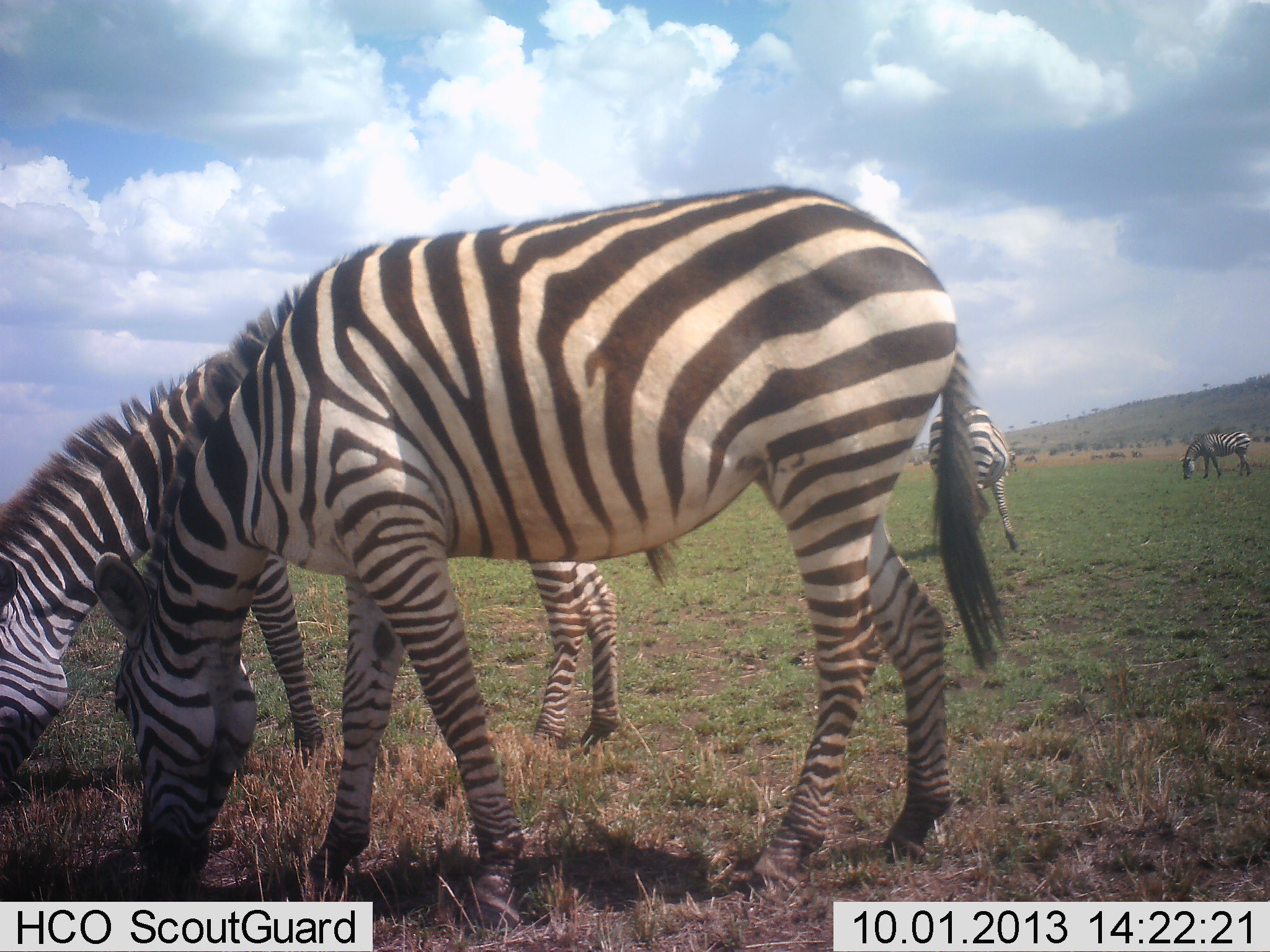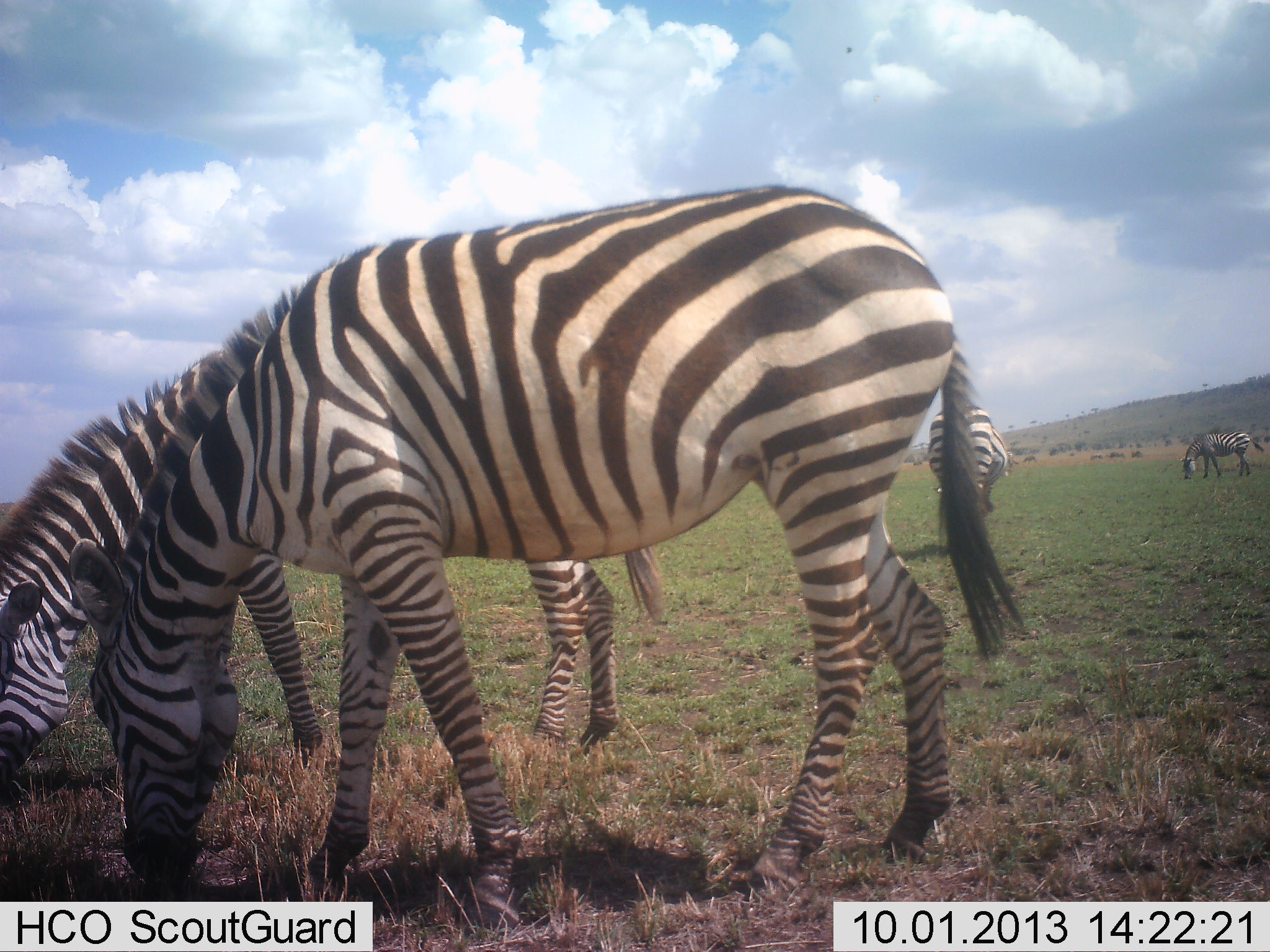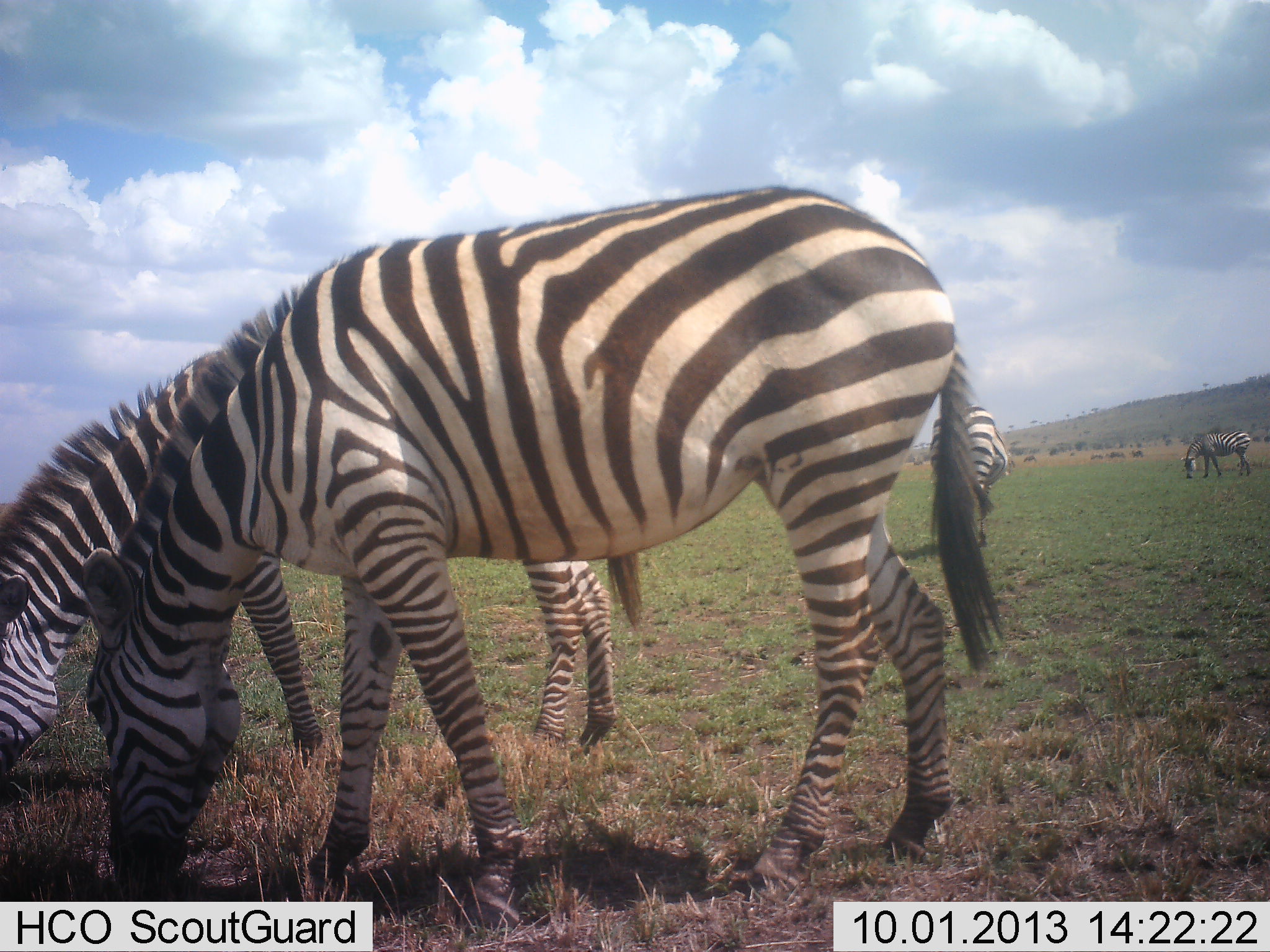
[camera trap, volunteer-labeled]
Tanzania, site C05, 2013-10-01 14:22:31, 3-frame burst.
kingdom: Animalia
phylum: Chordata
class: Mammalia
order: Perissodactyla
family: Equidae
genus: Equus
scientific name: Equus quagga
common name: plains zebra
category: zebra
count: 4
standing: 32%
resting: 0%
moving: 0%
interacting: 0%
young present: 0%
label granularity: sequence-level